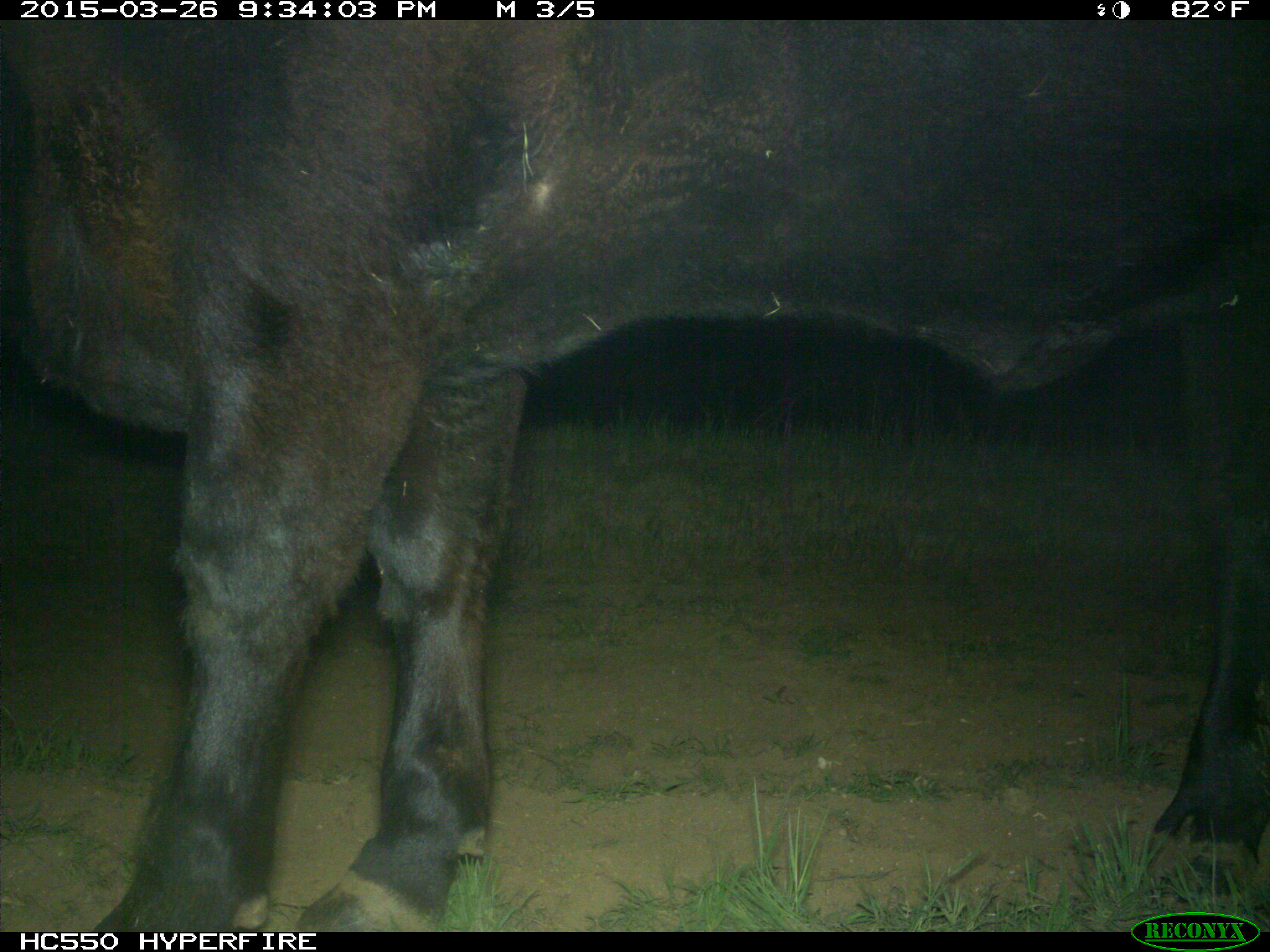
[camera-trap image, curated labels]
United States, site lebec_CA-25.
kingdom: Animalia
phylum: Chordata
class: Mammalia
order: Artiodactyla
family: Bovidae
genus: Bos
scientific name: Bos taurus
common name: domestic cow